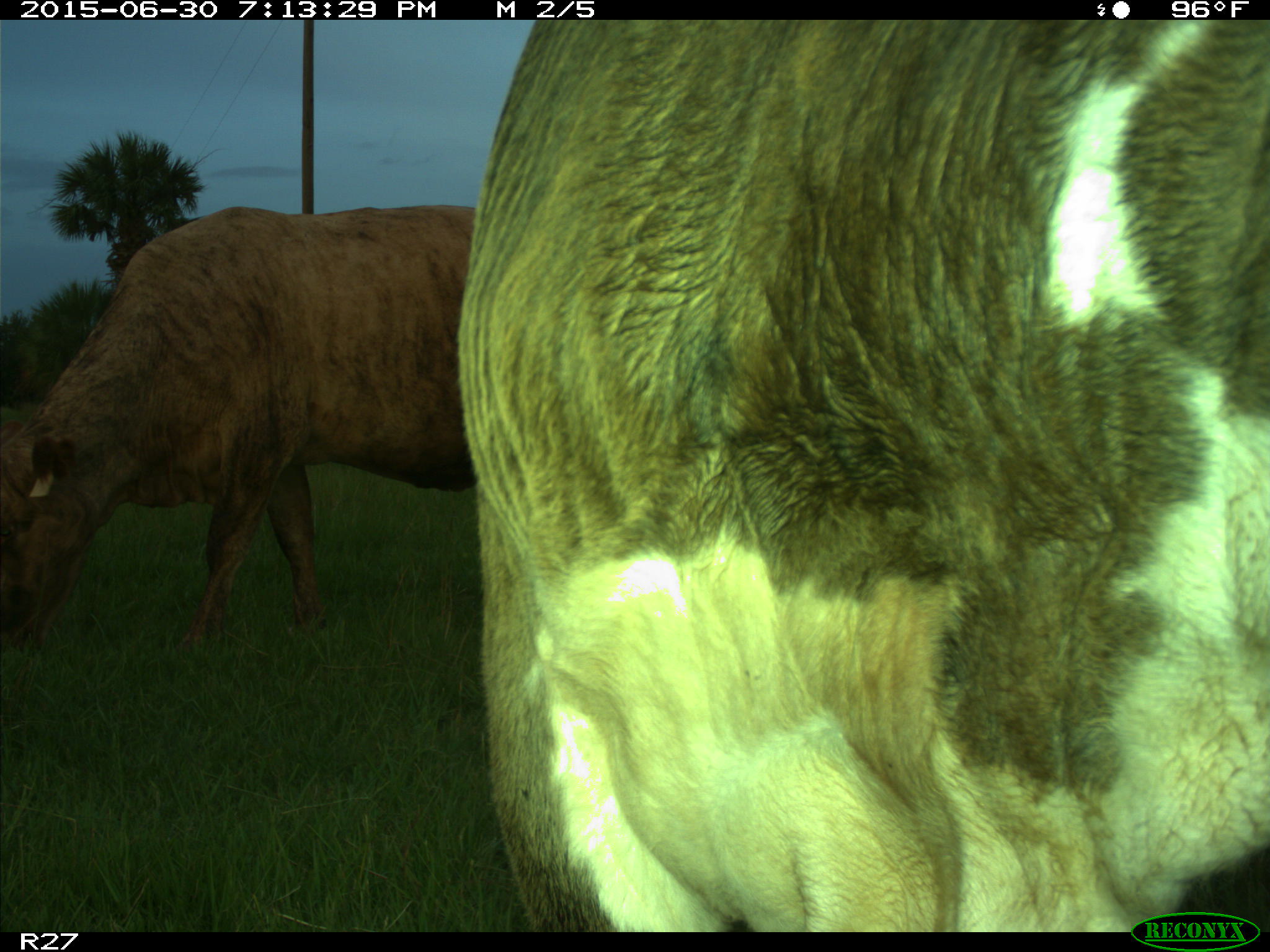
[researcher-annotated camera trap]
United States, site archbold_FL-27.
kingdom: Animalia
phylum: Chordata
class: Mammalia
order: Artiodactyla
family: Bovidae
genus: Bos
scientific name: Bos taurus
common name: domestic cow